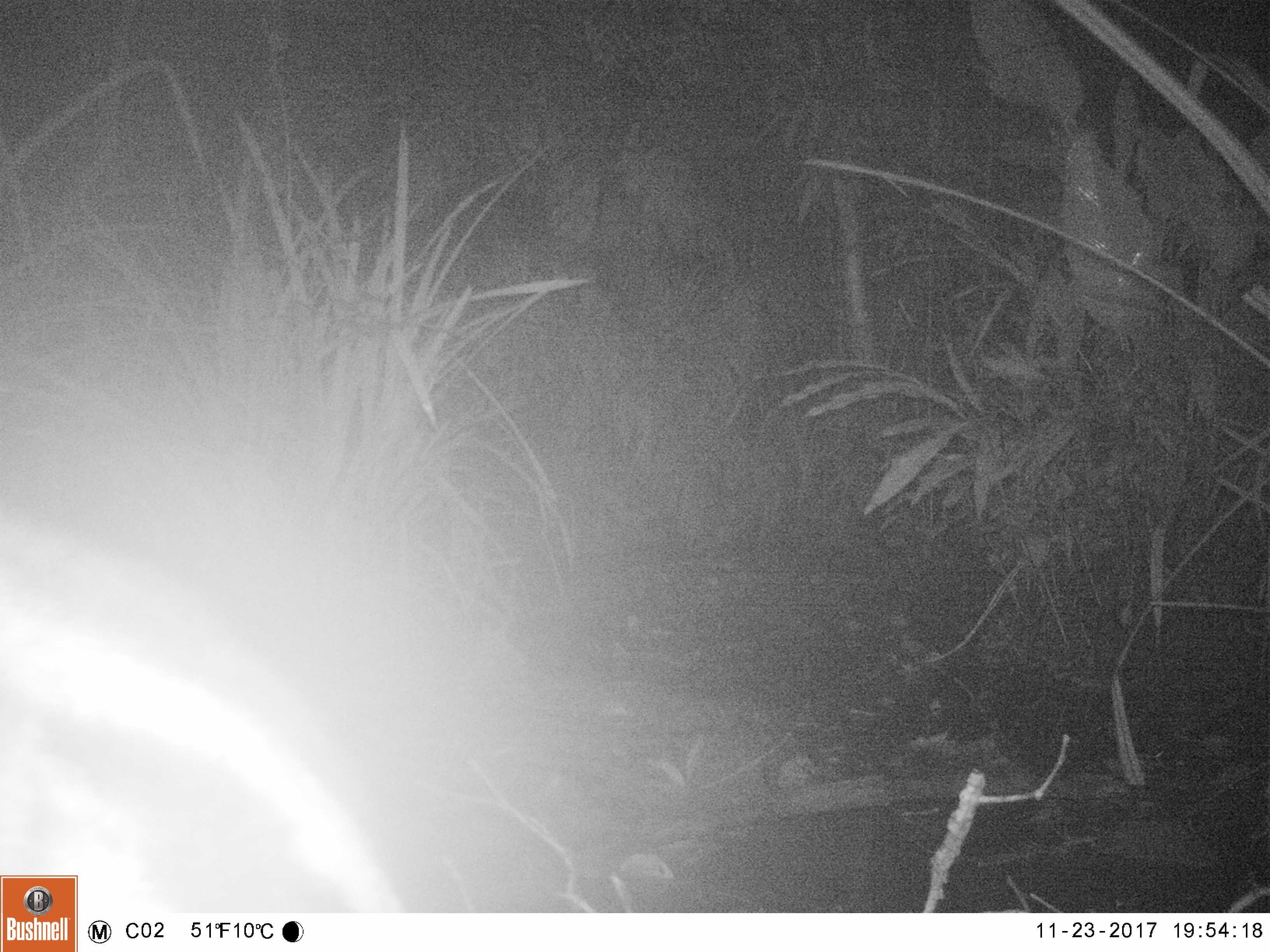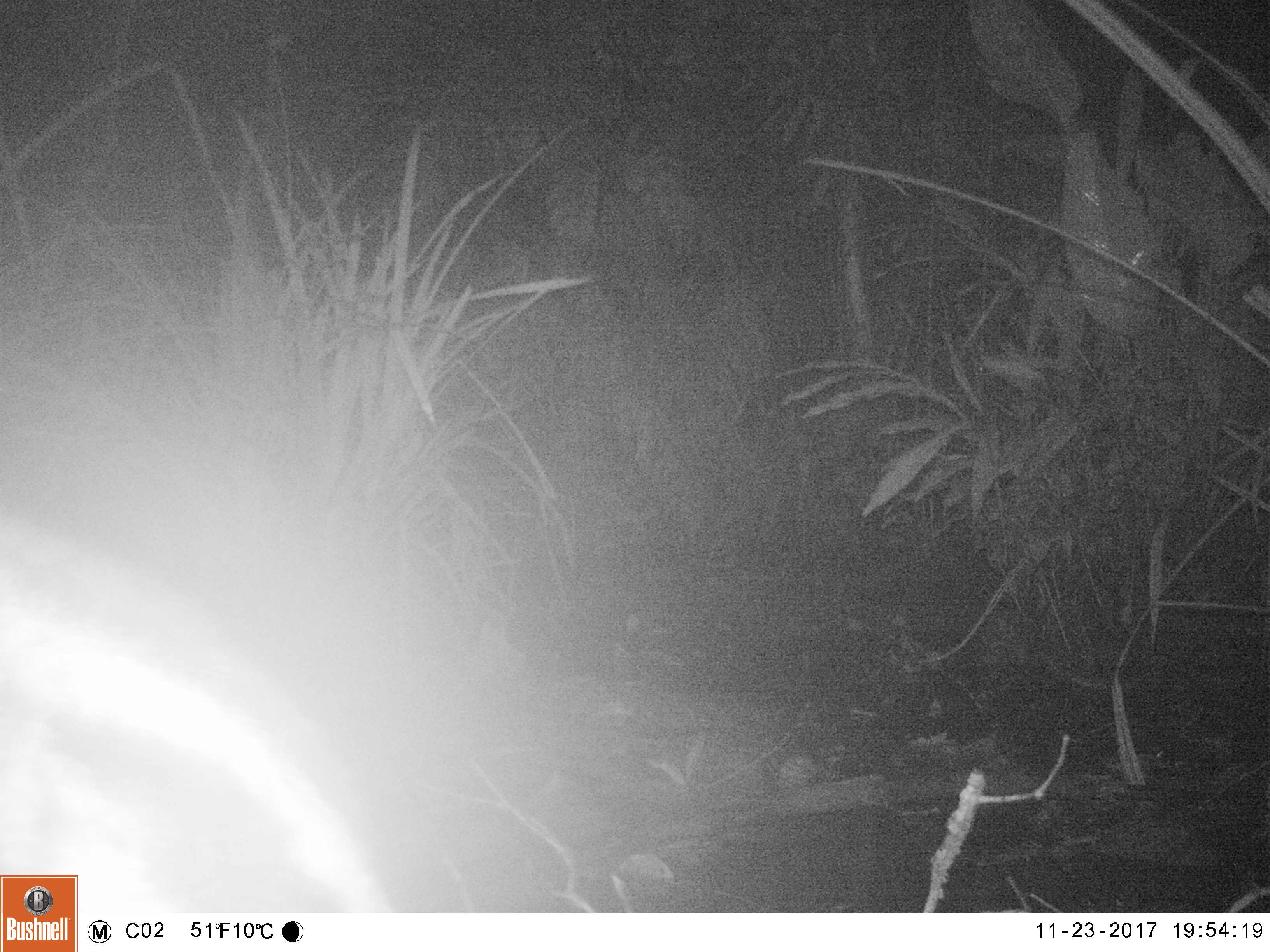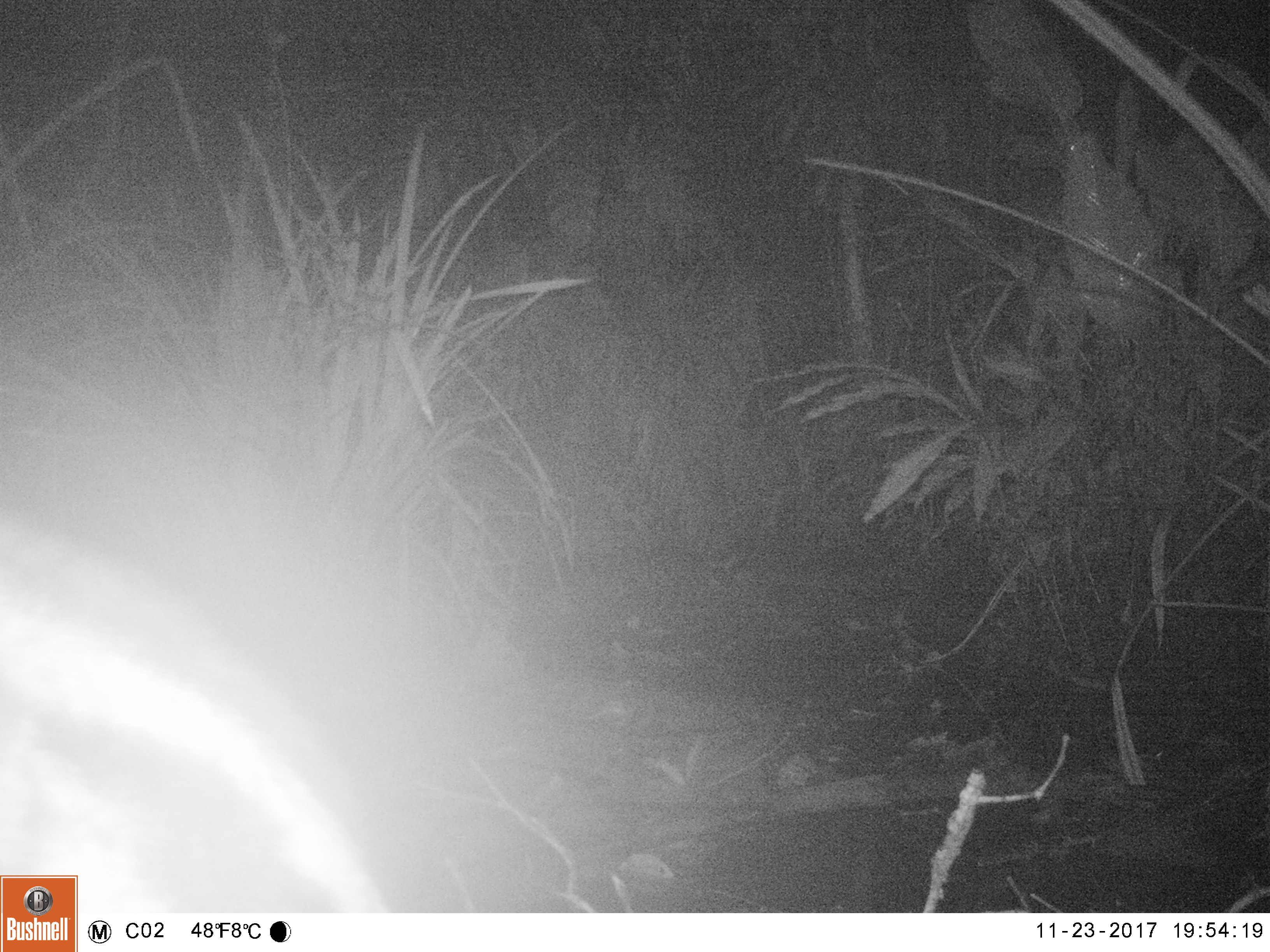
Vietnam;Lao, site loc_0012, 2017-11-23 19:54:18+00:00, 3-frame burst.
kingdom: Animalia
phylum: Chordata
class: Mammalia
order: Carnivora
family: Viverridae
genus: Viverra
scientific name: Viverra zibetha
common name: large indian civet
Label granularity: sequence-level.